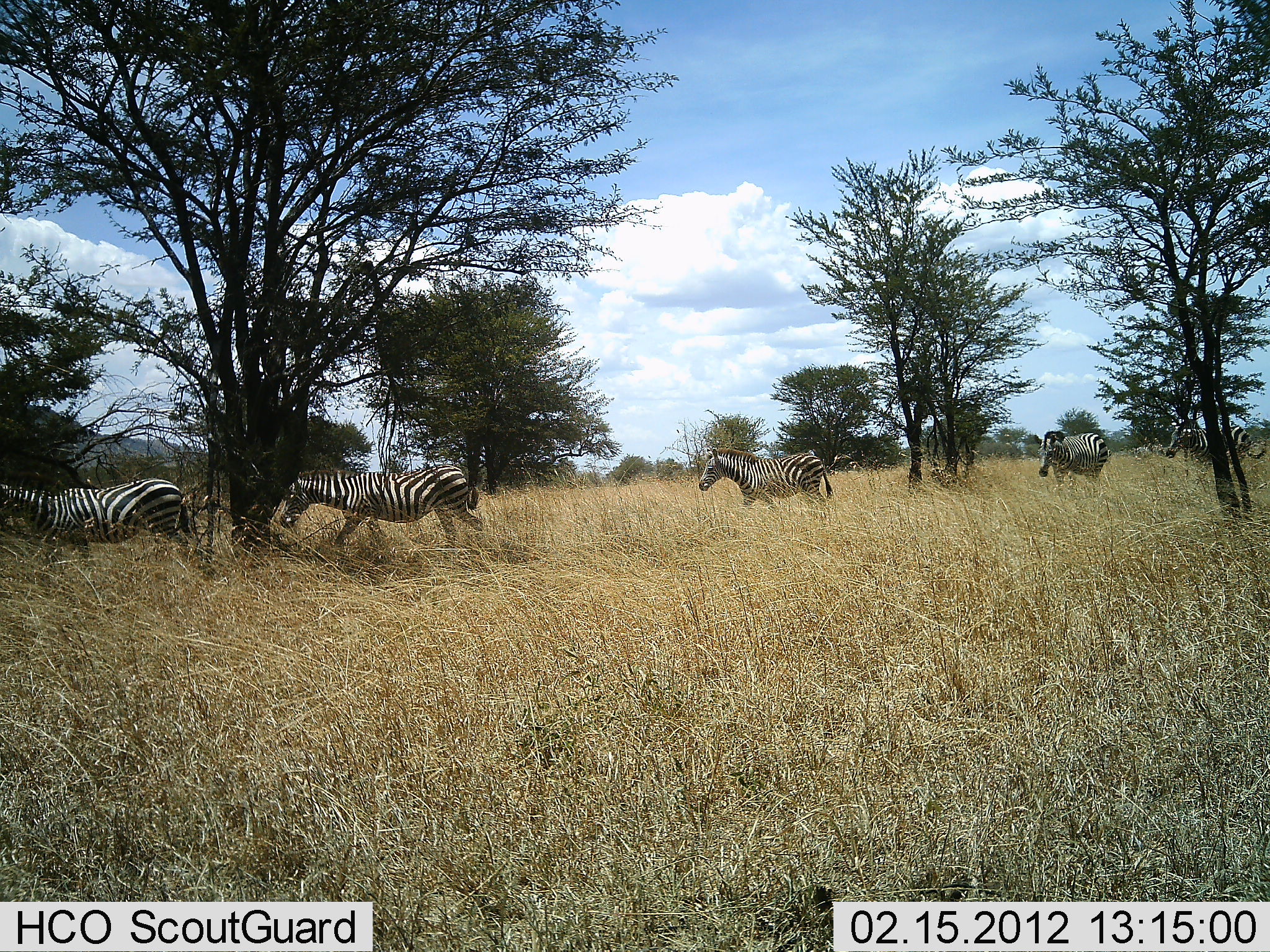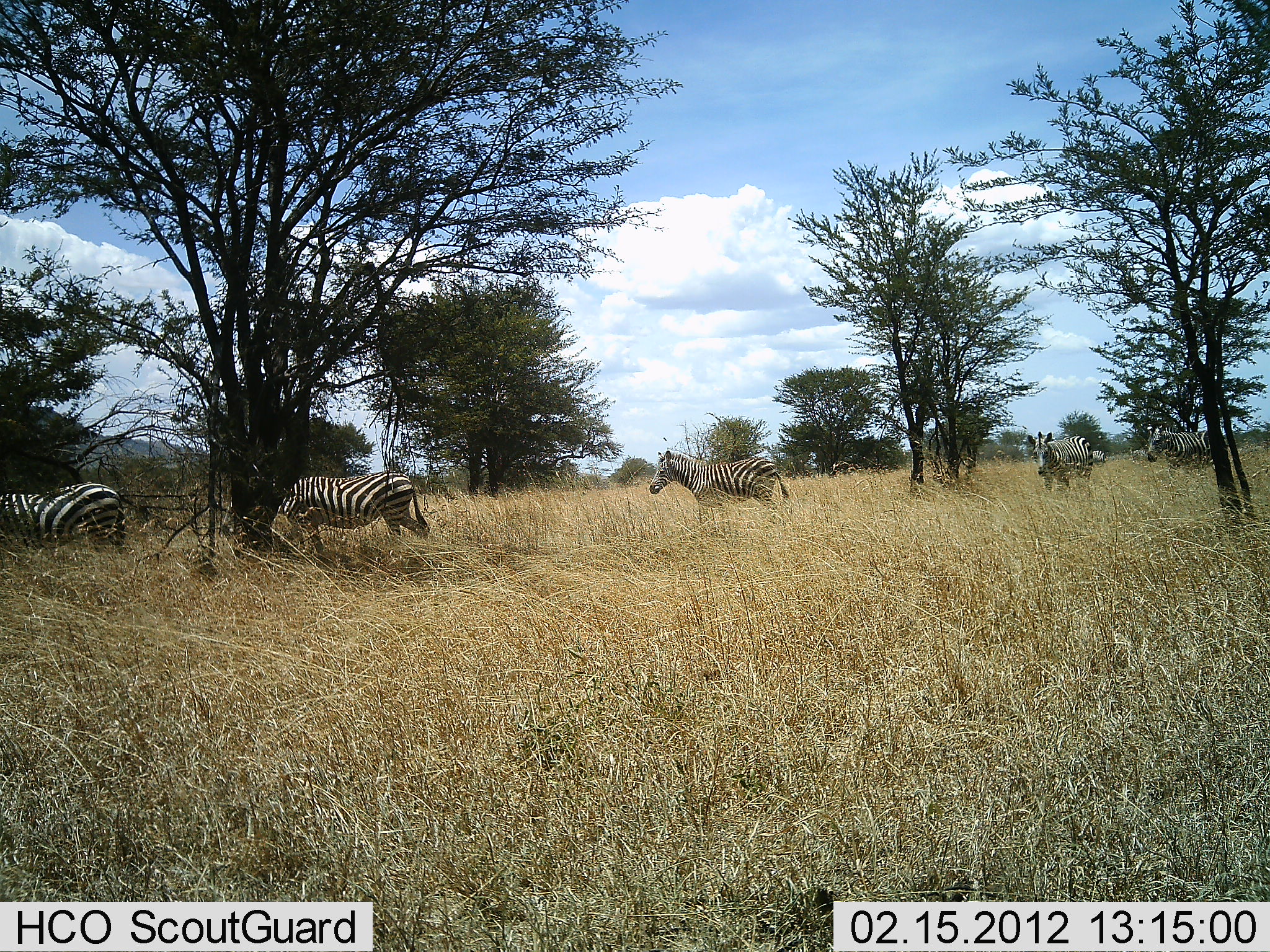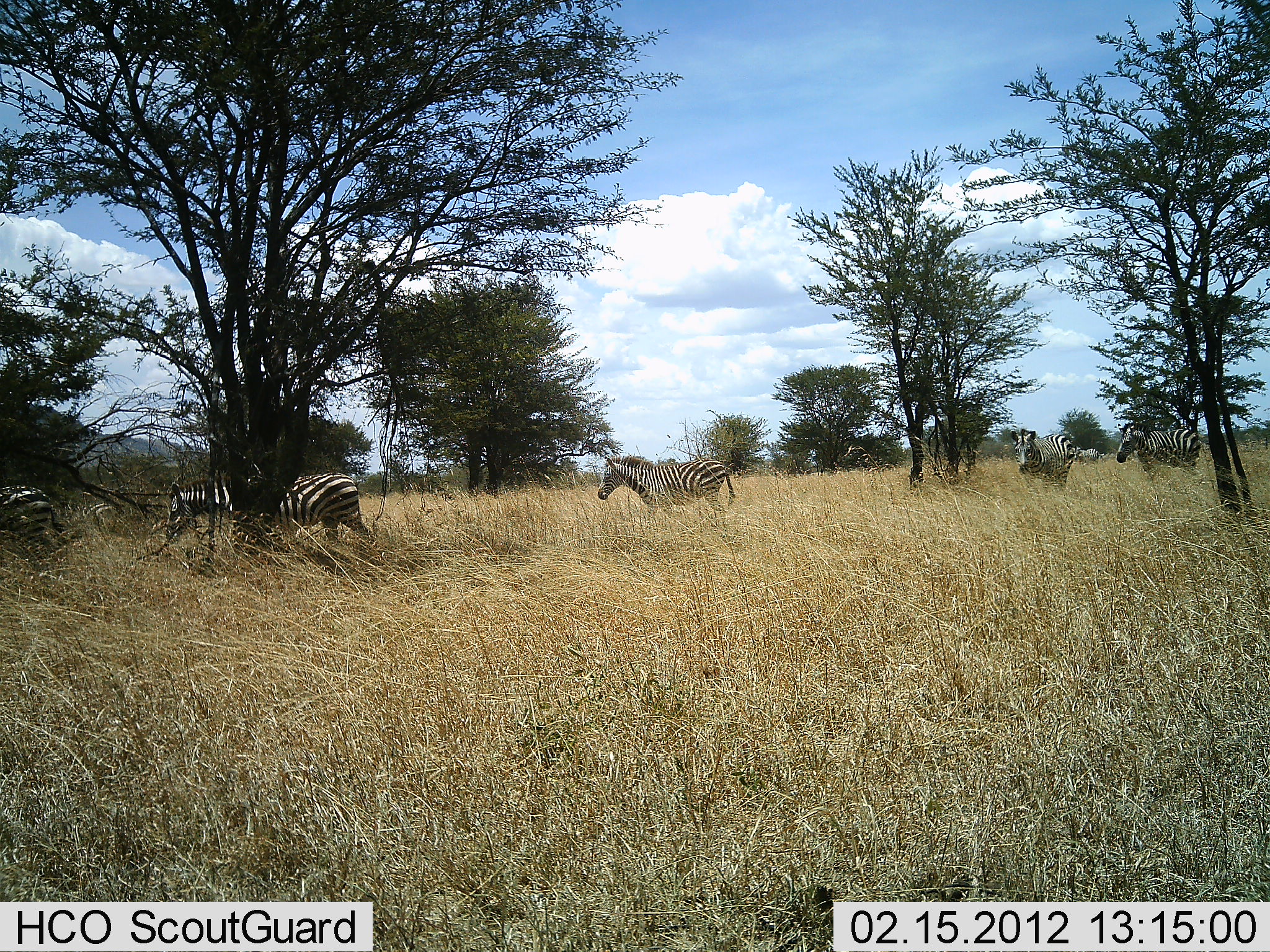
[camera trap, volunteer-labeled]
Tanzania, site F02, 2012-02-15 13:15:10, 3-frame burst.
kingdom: Animalia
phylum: Chordata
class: Mammalia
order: Perissodactyla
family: Equidae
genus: Equus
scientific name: Equus quagga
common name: plains zebra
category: zebra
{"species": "zebra (plains zebra) (Equus quagga)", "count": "5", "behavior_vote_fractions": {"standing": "5%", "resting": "0%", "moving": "100%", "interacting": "0%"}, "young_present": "5%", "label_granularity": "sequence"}